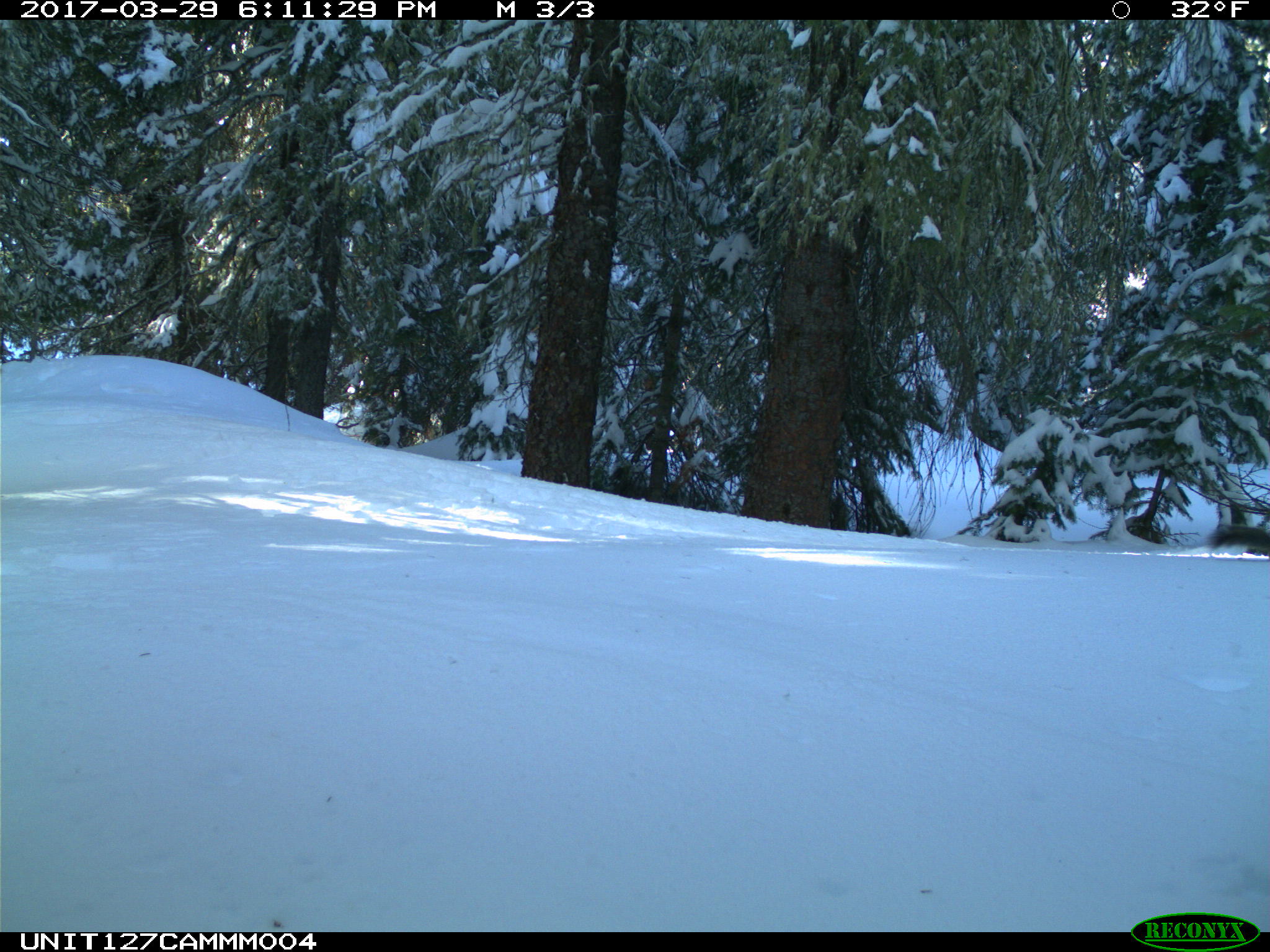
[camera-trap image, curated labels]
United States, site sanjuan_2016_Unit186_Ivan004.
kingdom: Animalia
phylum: Chordata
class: Mammalia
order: Rodentia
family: Sciuridae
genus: Tamiasciurus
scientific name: Tamiasciurus hudsonicus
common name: american red squirrel